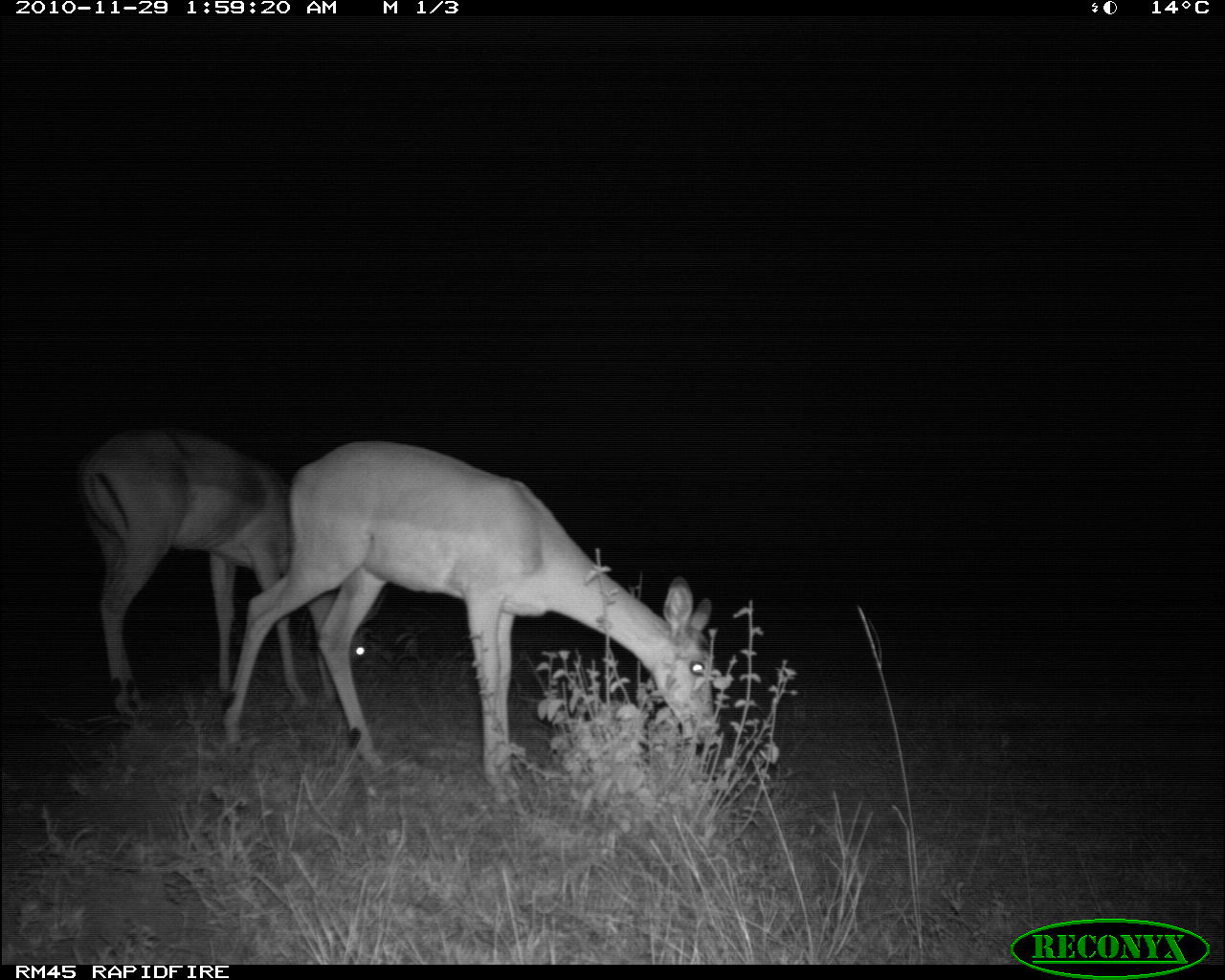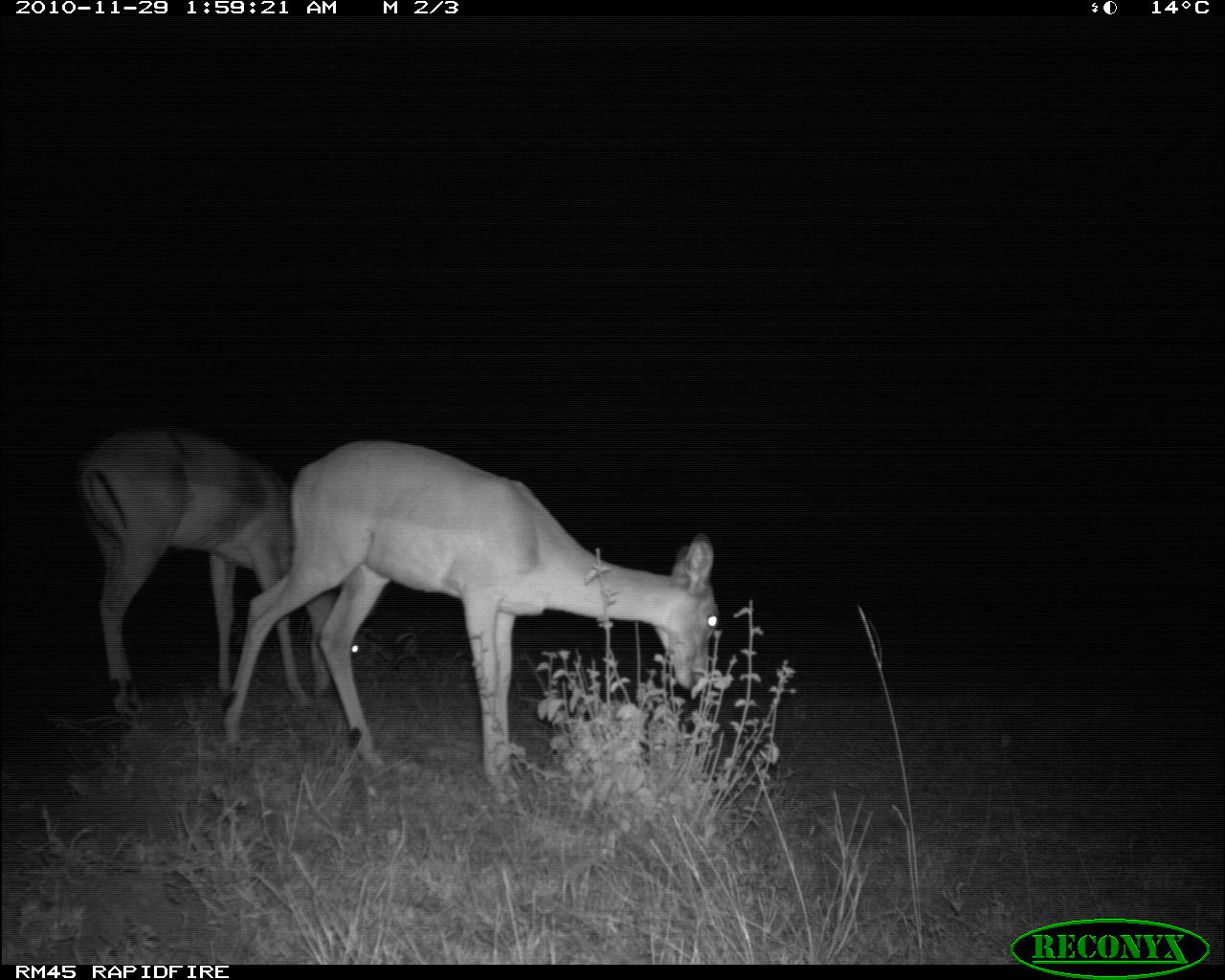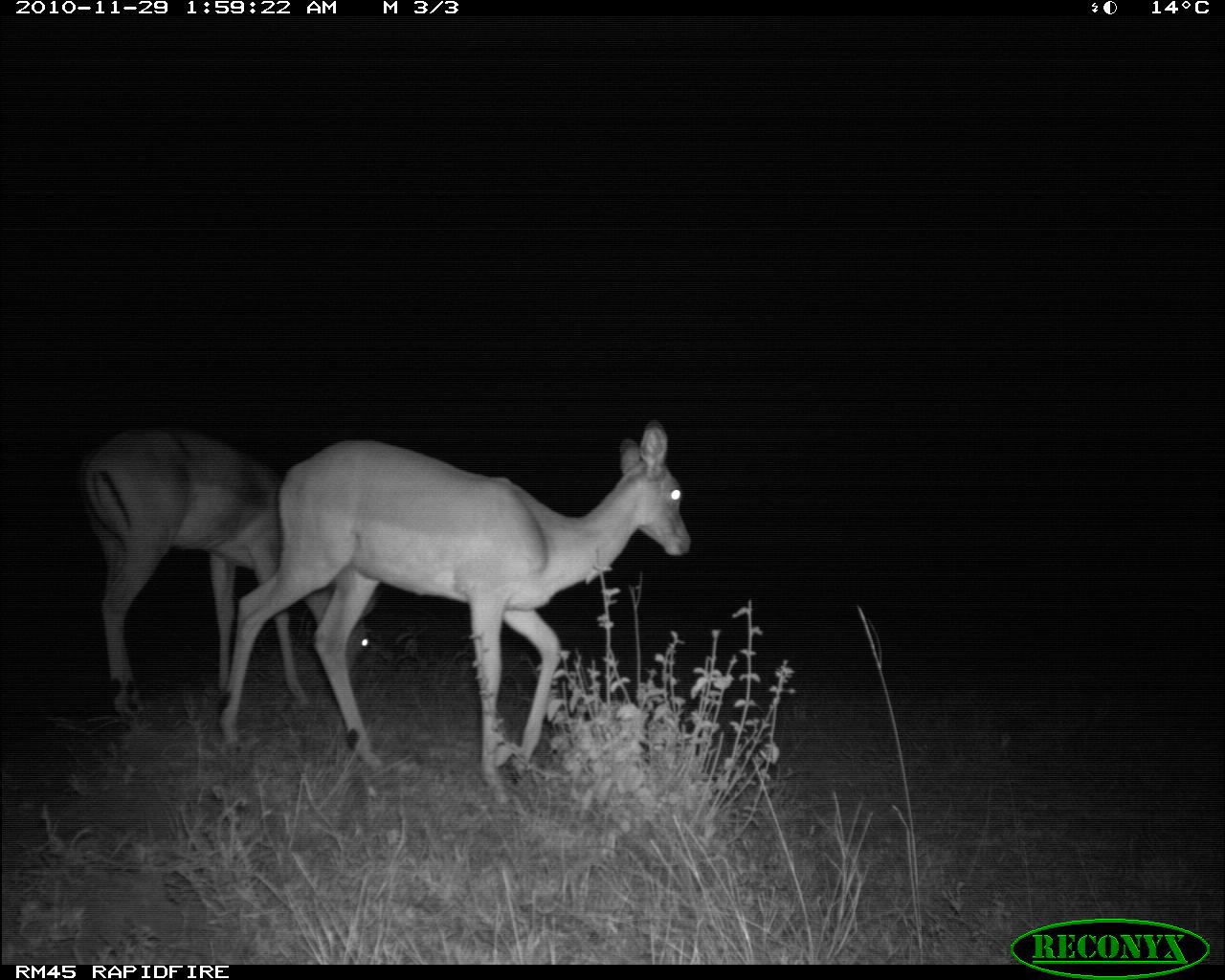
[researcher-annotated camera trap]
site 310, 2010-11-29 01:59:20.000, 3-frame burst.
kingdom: Animalia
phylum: Chordata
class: Mammalia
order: Artiodactyla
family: Bovidae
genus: Aepyceros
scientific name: Aepyceros melampus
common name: impala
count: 2